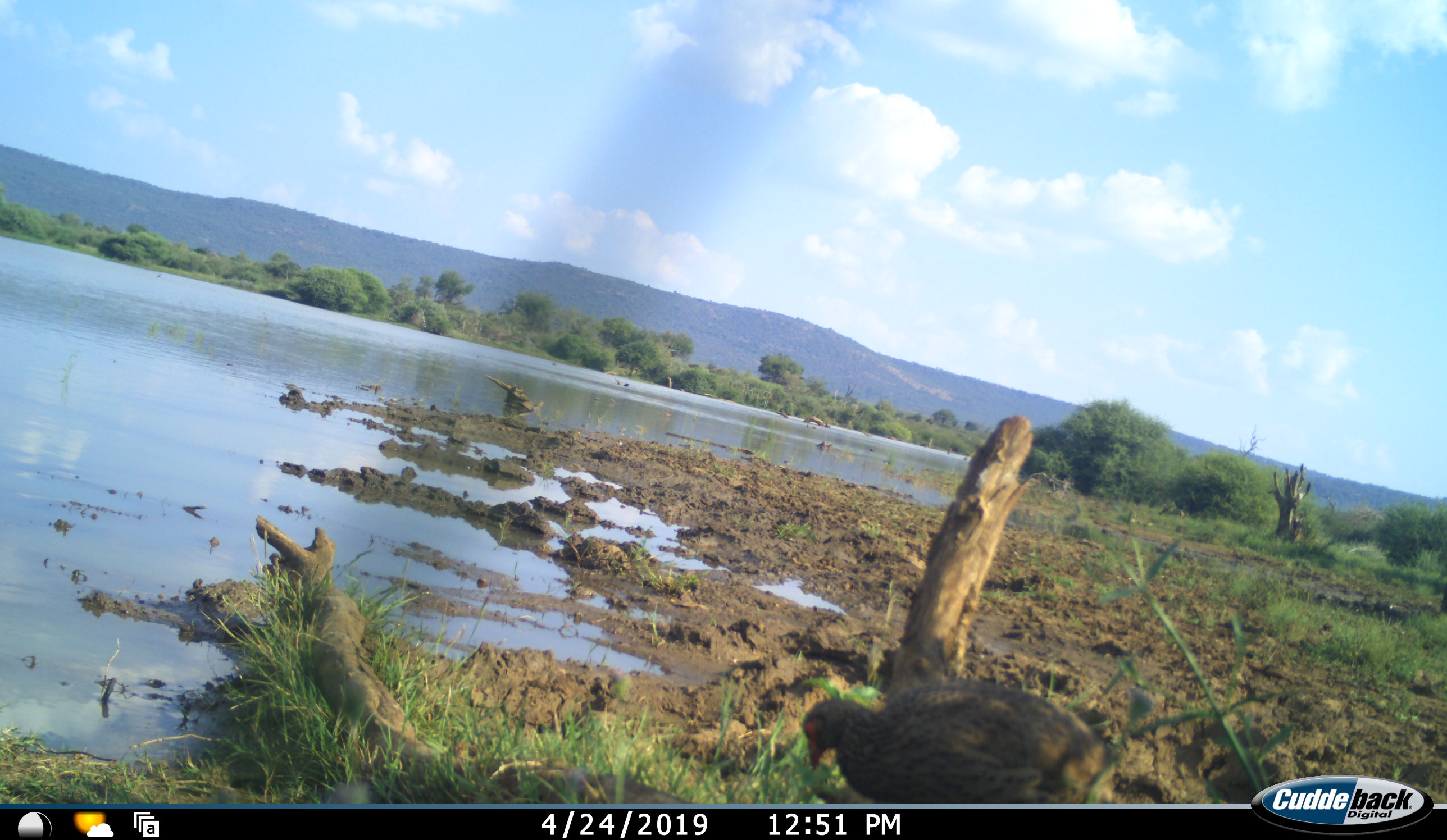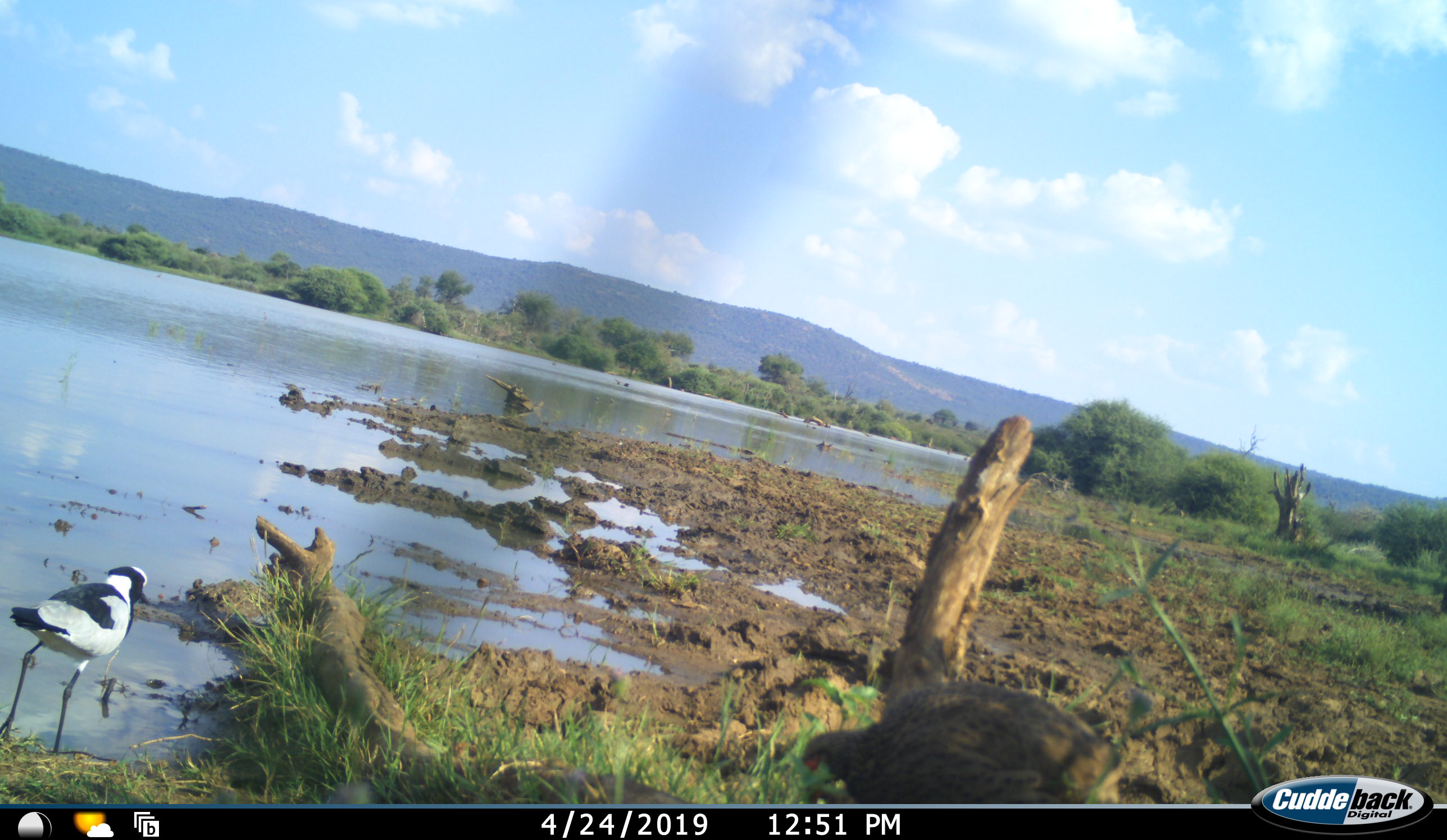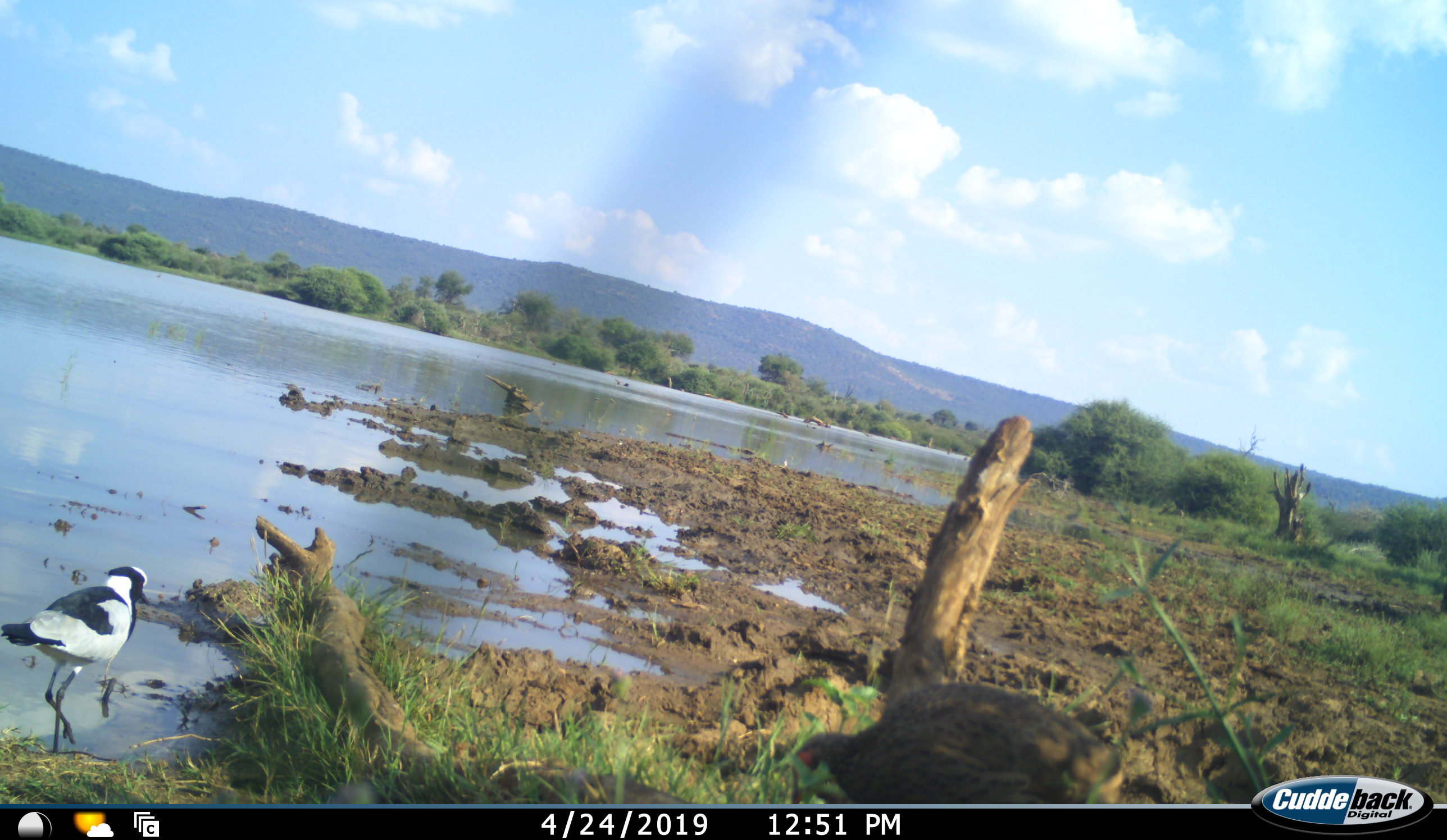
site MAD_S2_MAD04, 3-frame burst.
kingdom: Animalia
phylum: Chordata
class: Aves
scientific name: Aves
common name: bird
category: birdother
Birdother (bird) (Aves), count 2. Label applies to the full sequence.